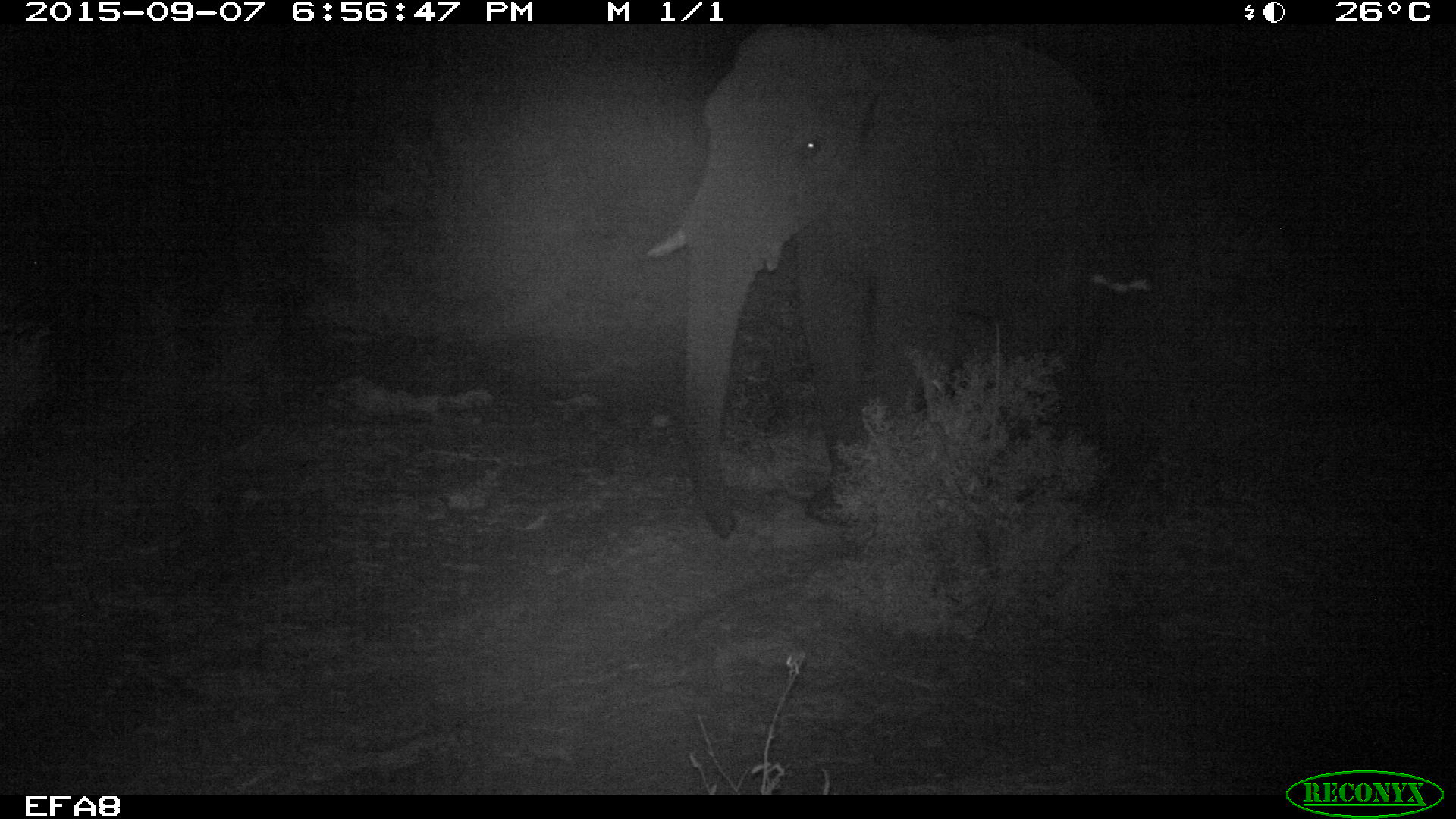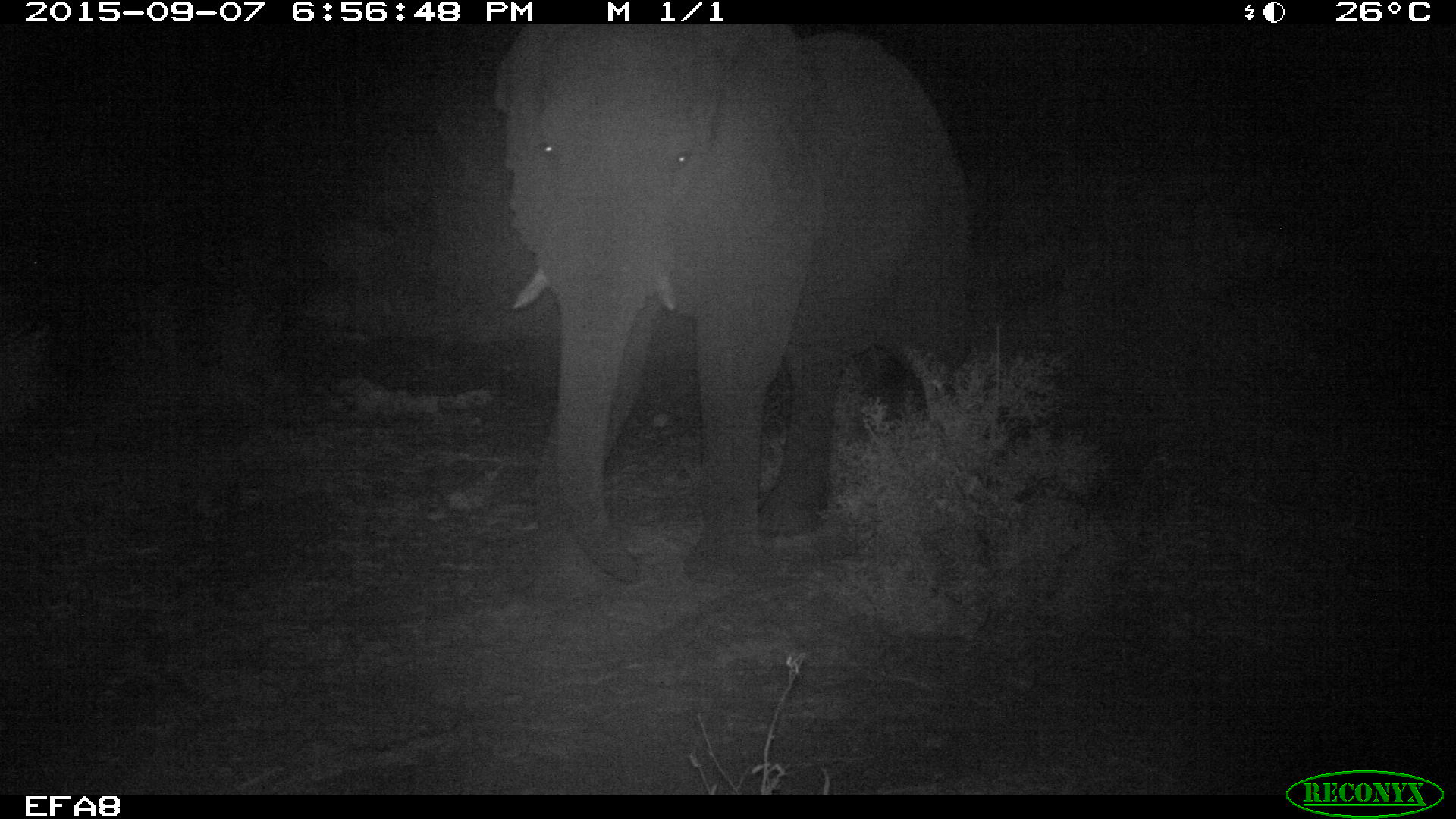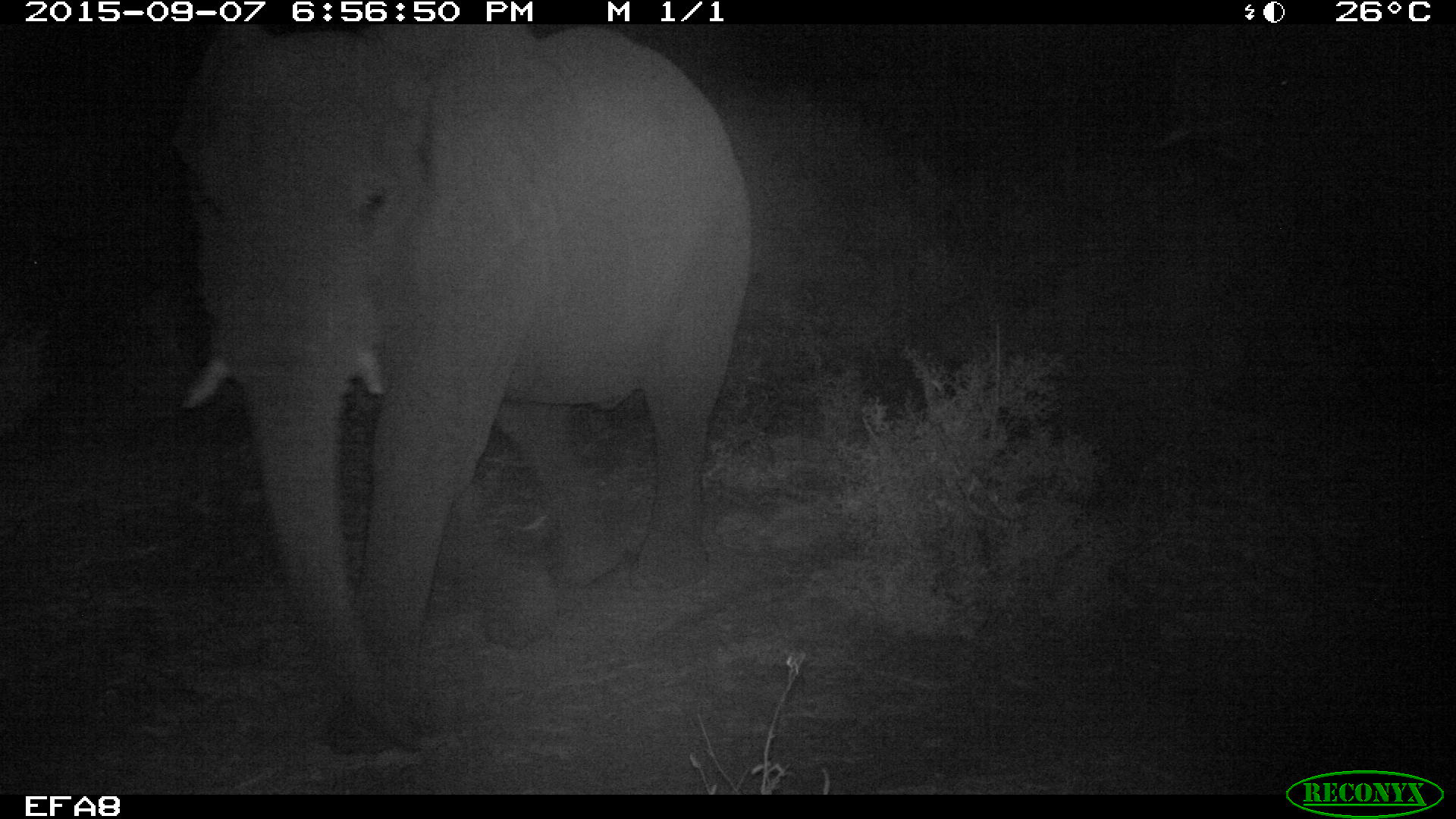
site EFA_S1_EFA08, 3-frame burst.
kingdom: Animalia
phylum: Chordata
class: Mammalia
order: Proboscidea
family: Elephantidae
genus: Loxodonta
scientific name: Loxodonta africana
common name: african bush elephant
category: elephant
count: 1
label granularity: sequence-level